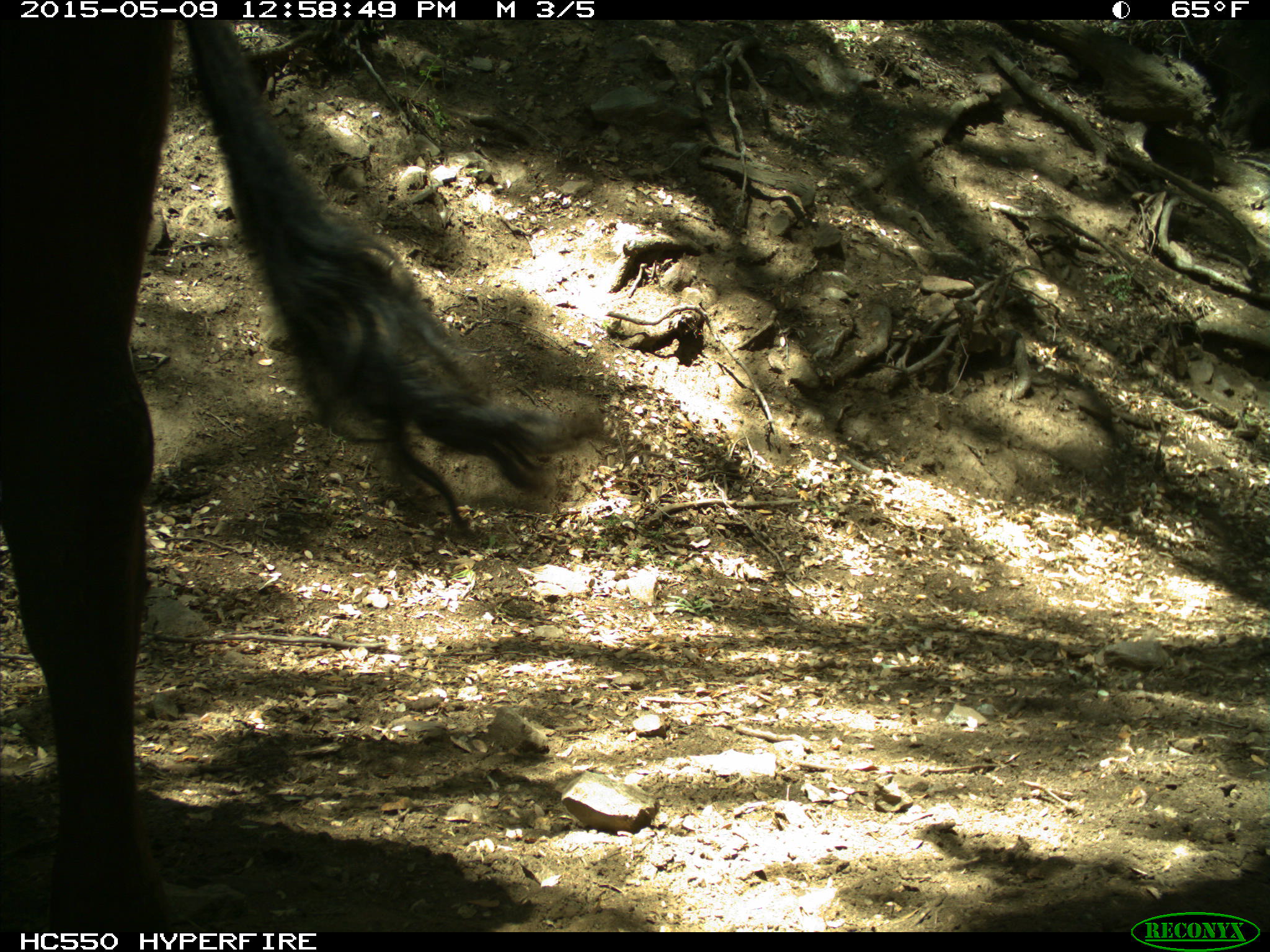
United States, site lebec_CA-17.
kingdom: Animalia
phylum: Chordata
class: Mammalia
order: Artiodactyla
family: Bovidae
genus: Bos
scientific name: Bos taurus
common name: domestic cow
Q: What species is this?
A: Bos taurus (domestic cow).